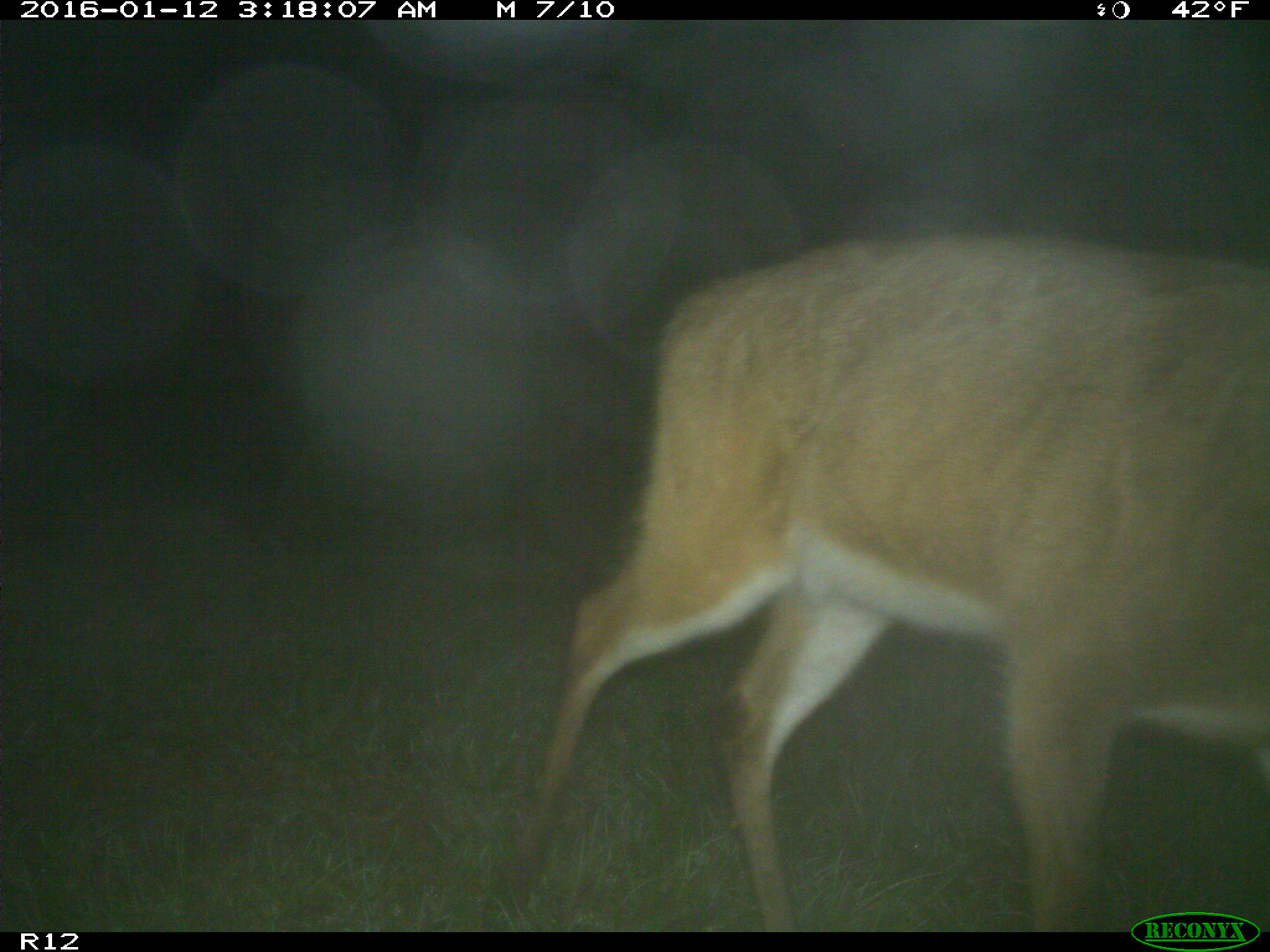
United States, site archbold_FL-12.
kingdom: Animalia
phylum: Chordata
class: Mammalia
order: Artiodactyla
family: Cervidae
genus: Odocoileus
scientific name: Odocoileus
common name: deer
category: unidentified deer